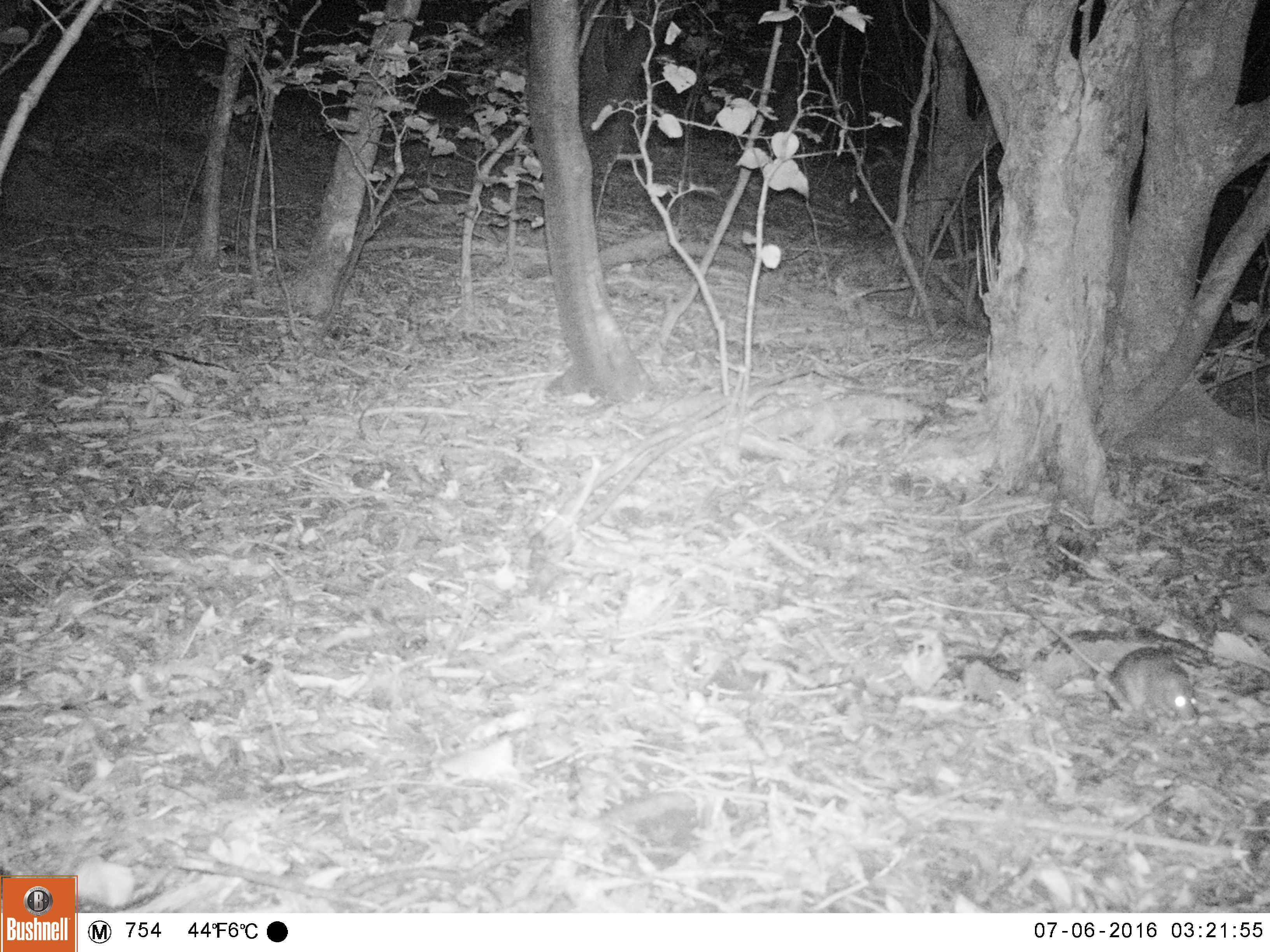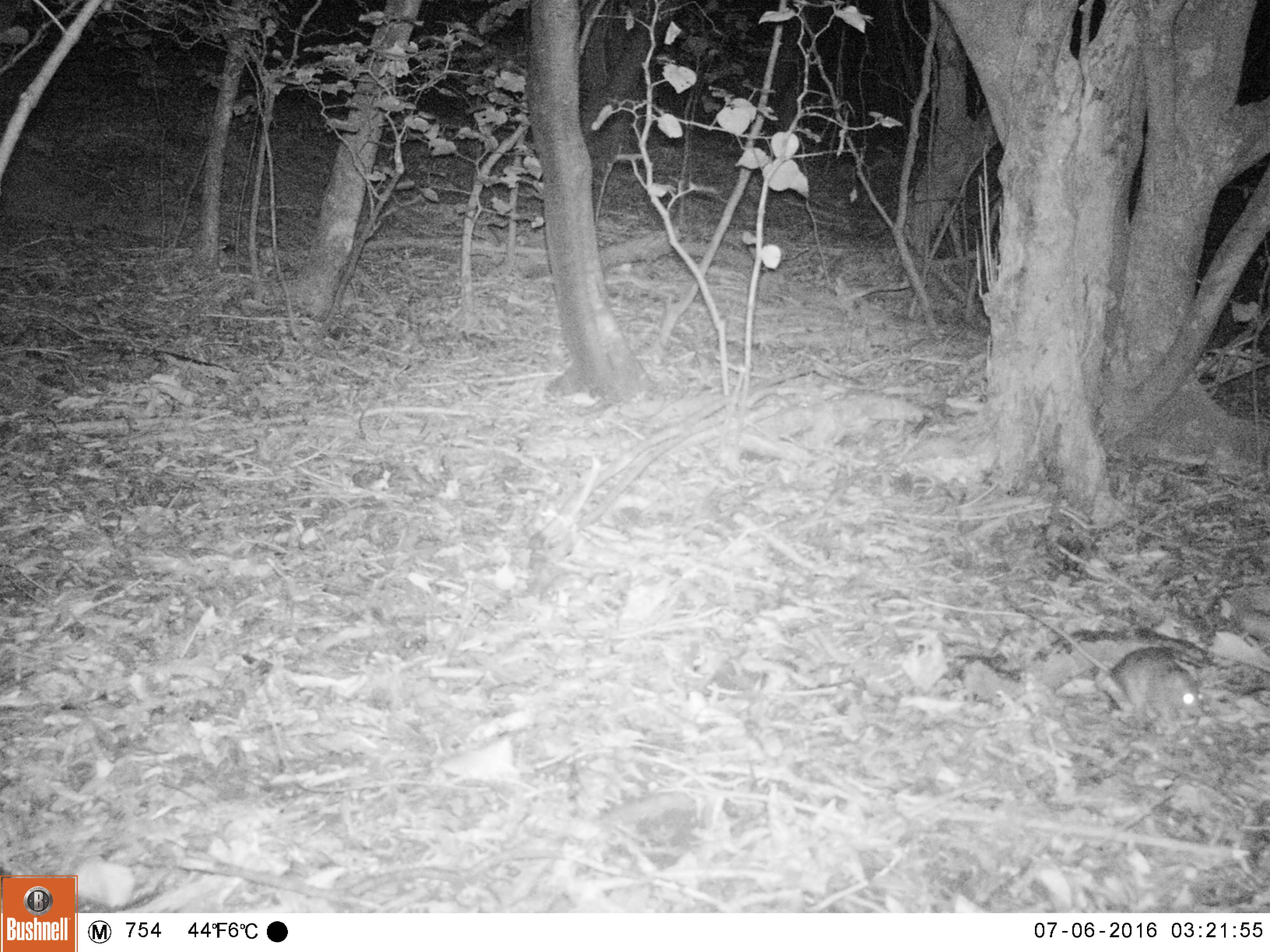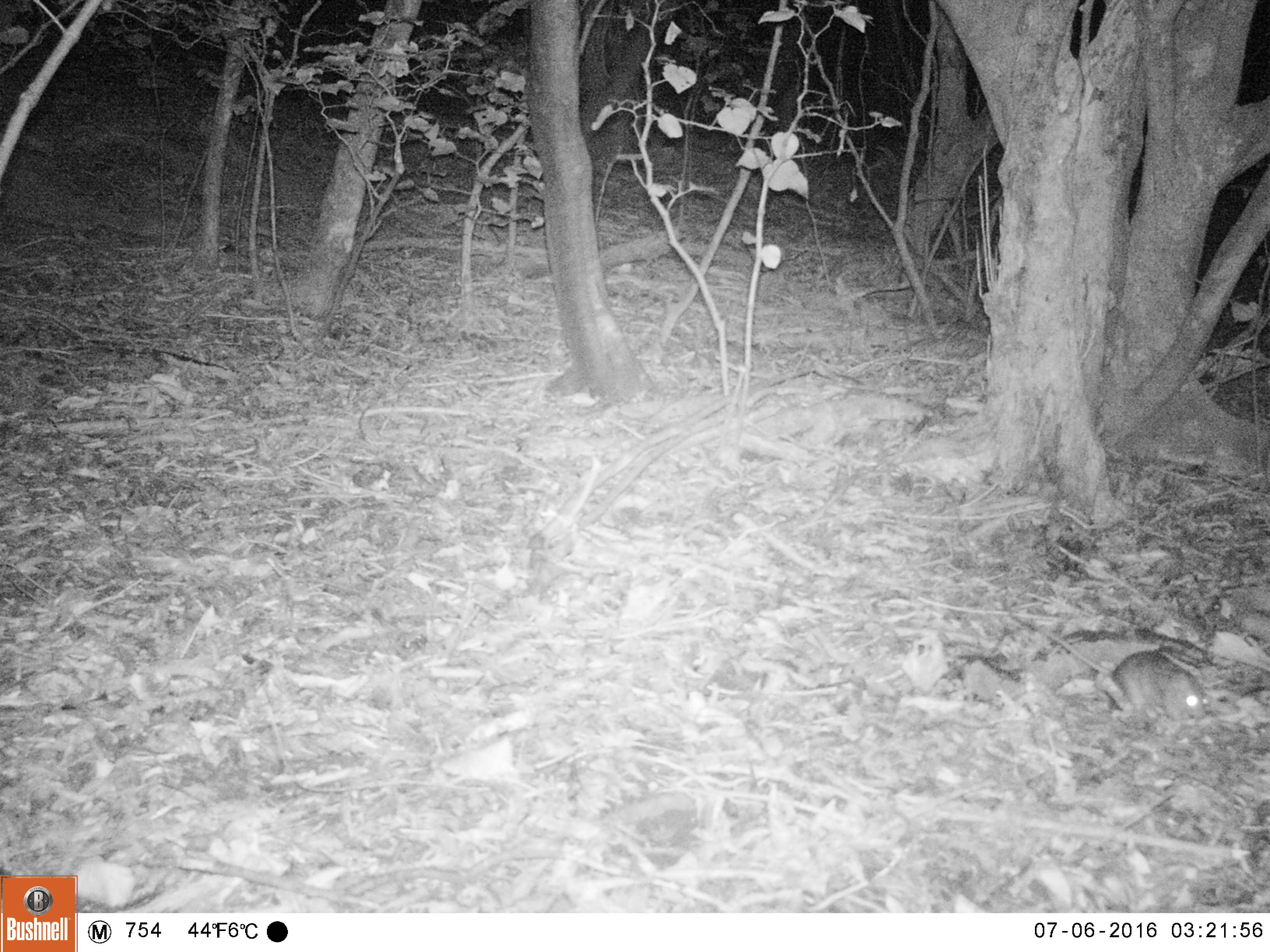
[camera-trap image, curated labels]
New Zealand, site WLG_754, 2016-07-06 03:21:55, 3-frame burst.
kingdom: Animalia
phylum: Chordata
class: Mammalia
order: Rodentia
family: Muridae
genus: Rattus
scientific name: Rattus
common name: rat